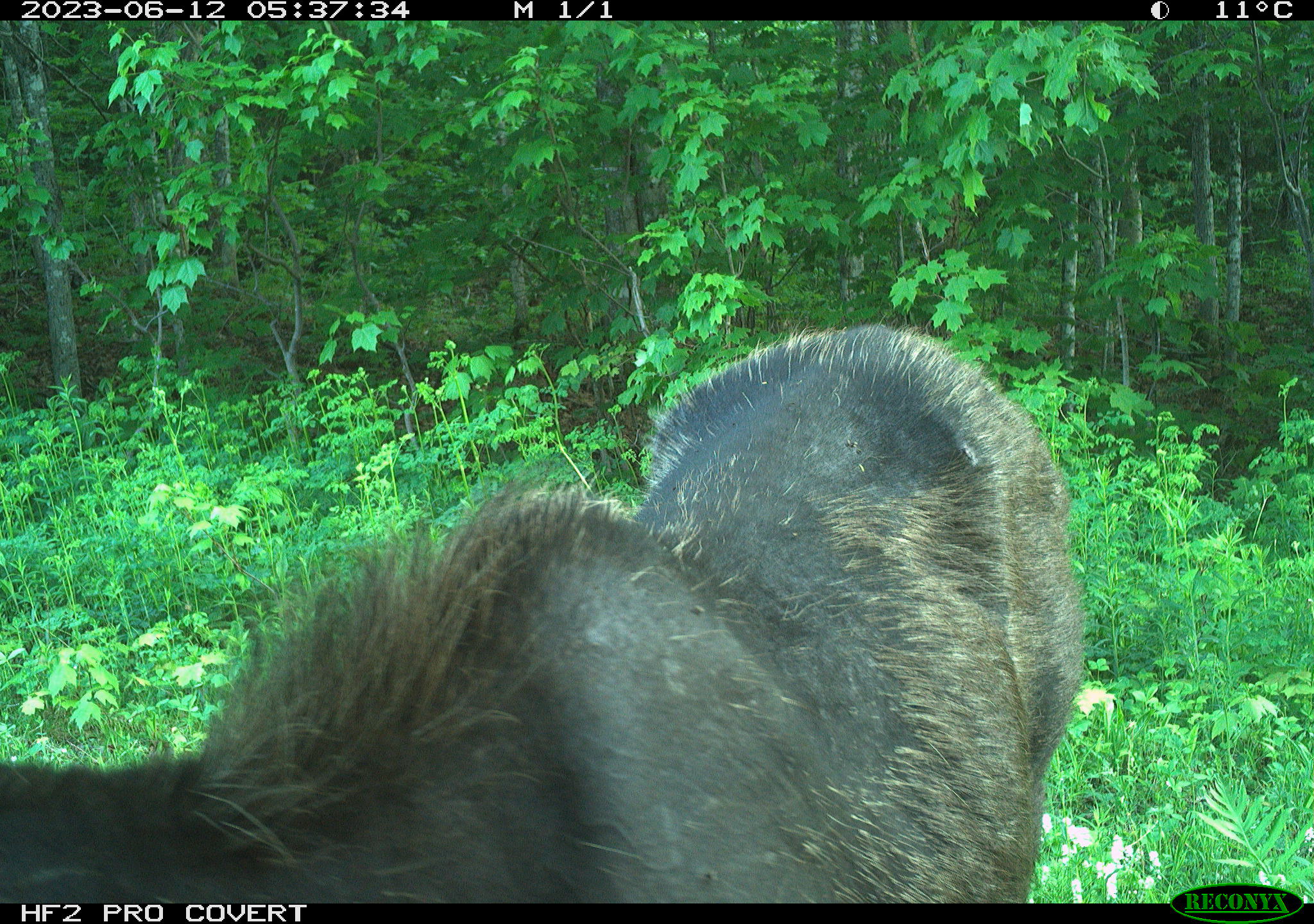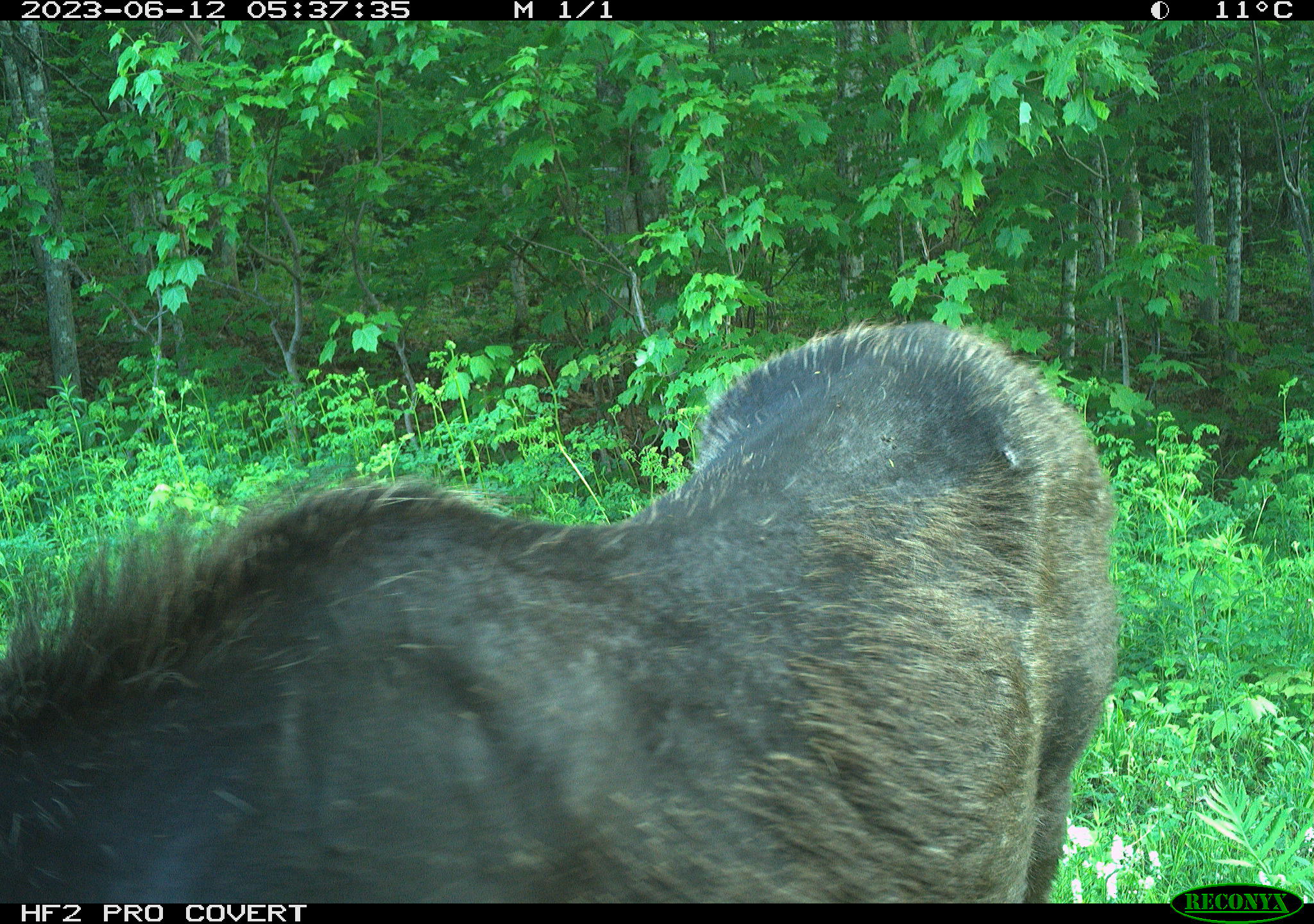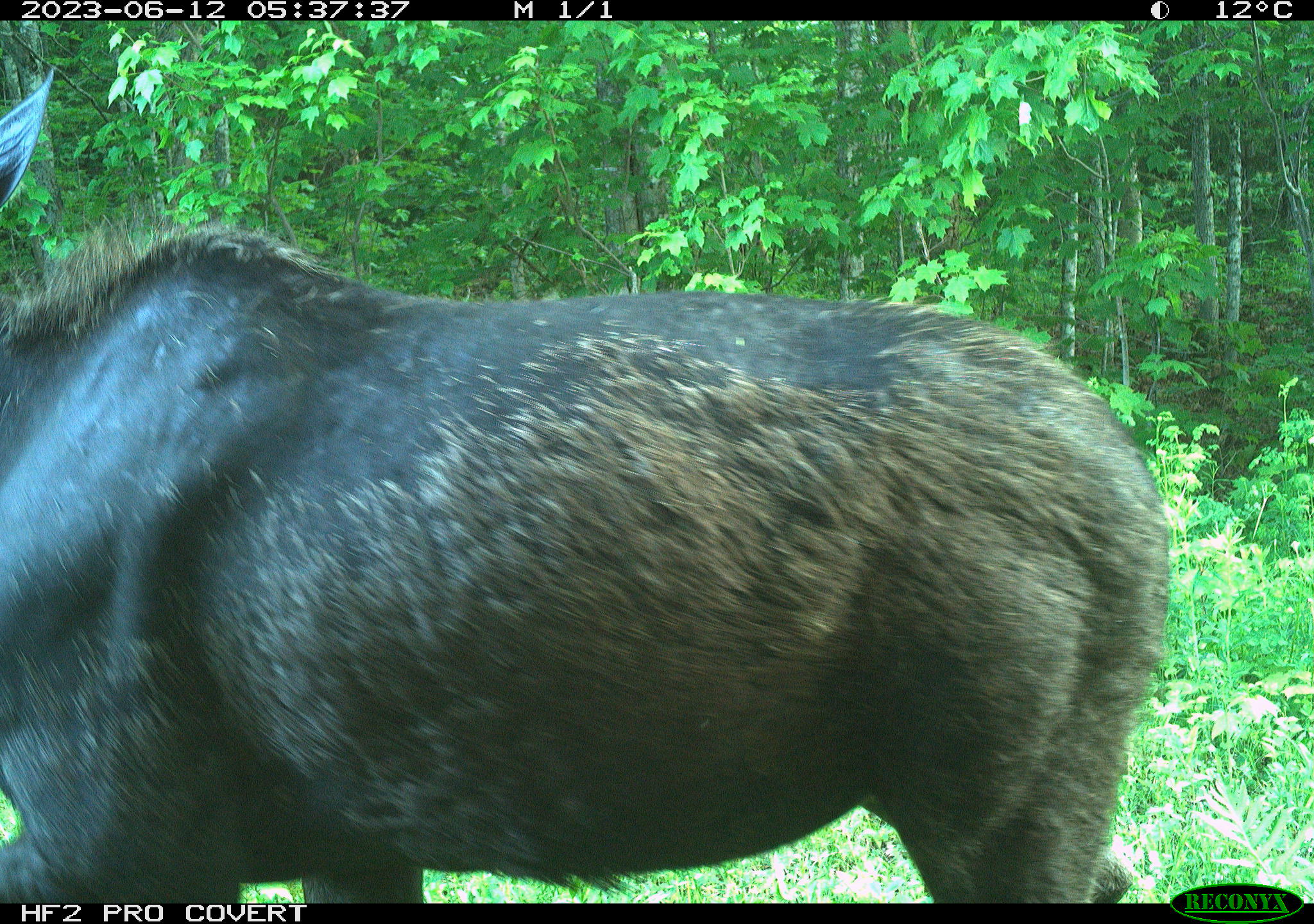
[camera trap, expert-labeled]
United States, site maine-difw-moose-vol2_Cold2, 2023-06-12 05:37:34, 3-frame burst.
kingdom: Animalia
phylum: Chordata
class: Mammalia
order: Artiodactyla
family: Cervidae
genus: Alces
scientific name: Alces alces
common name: moose